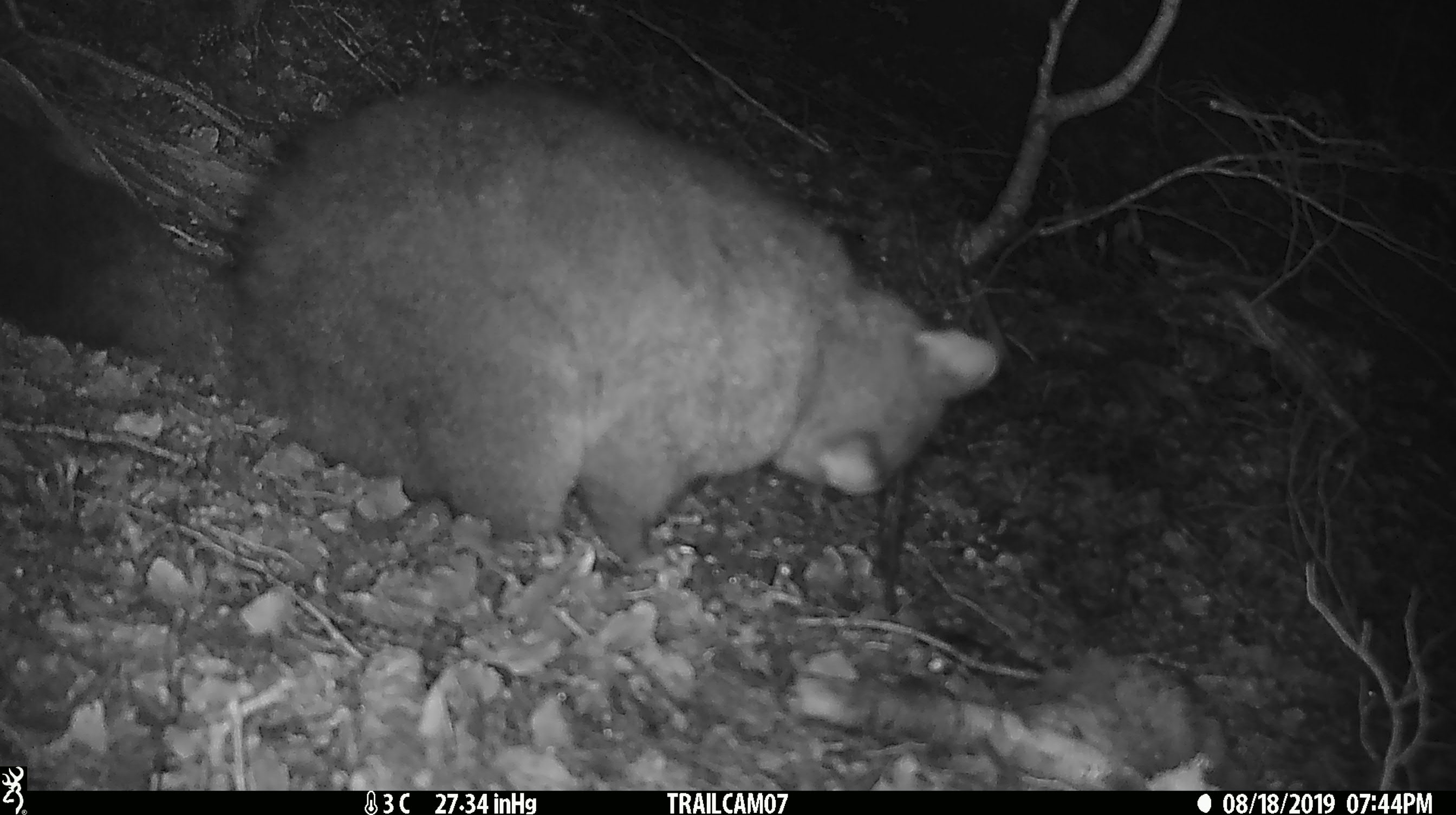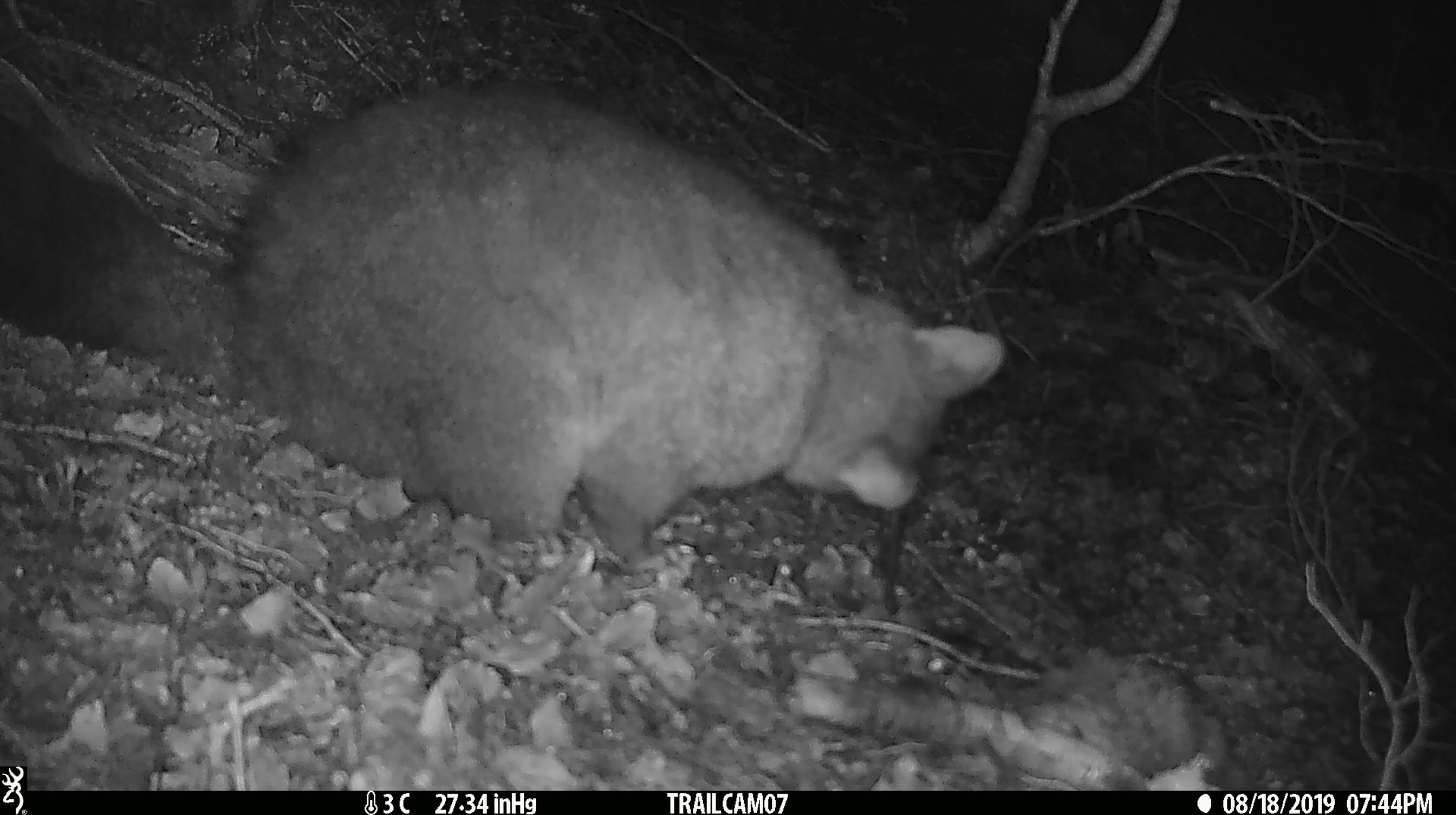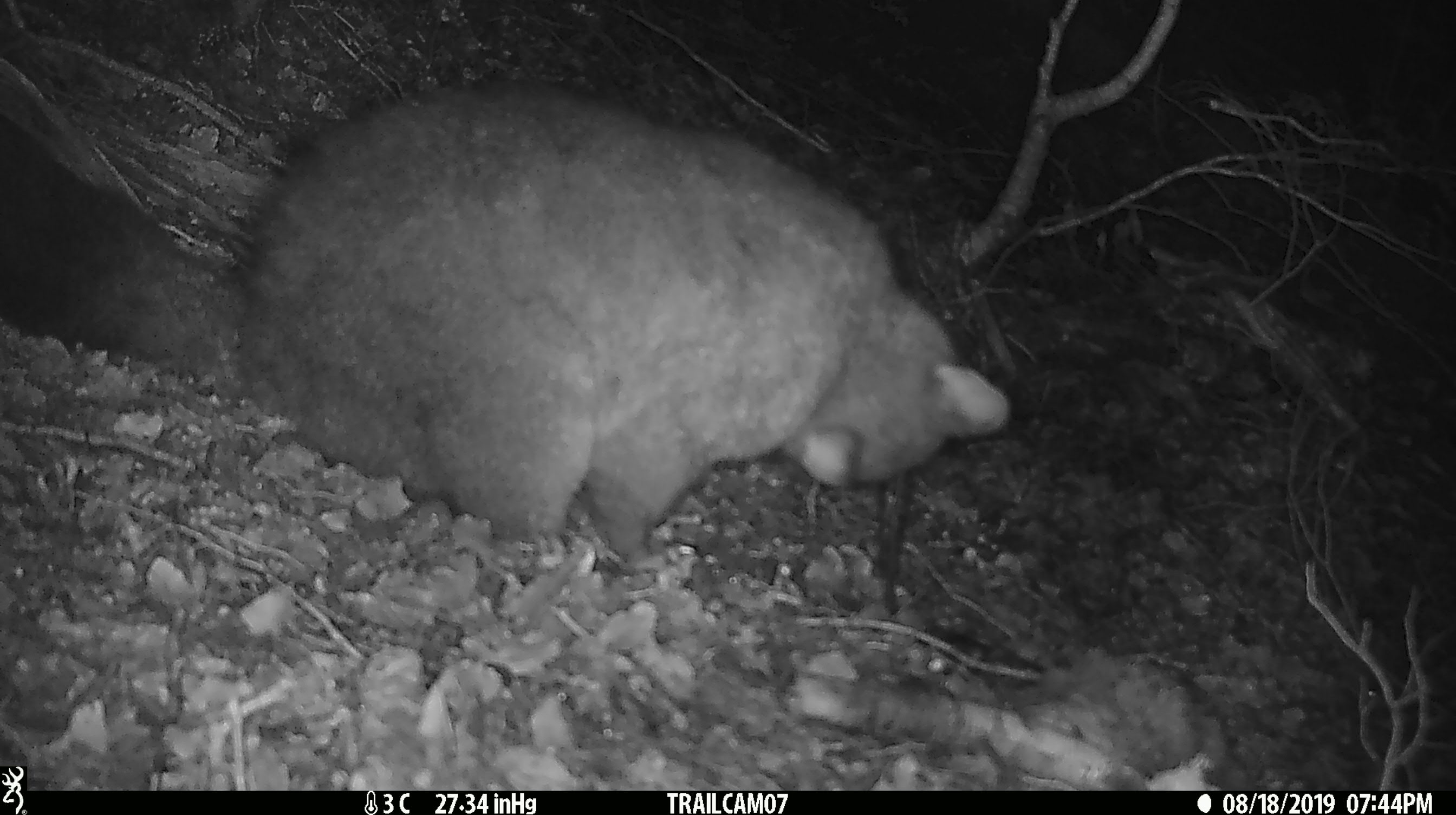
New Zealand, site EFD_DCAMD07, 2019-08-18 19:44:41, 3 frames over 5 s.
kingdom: Animalia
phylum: Chordata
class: Mammalia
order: Diprotodontia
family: Phalangeridae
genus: Trichosurus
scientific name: Trichosurus vulpecula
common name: common brushtail possum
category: possum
Possum (common brushtail possum) (Trichosurus vulpecula).